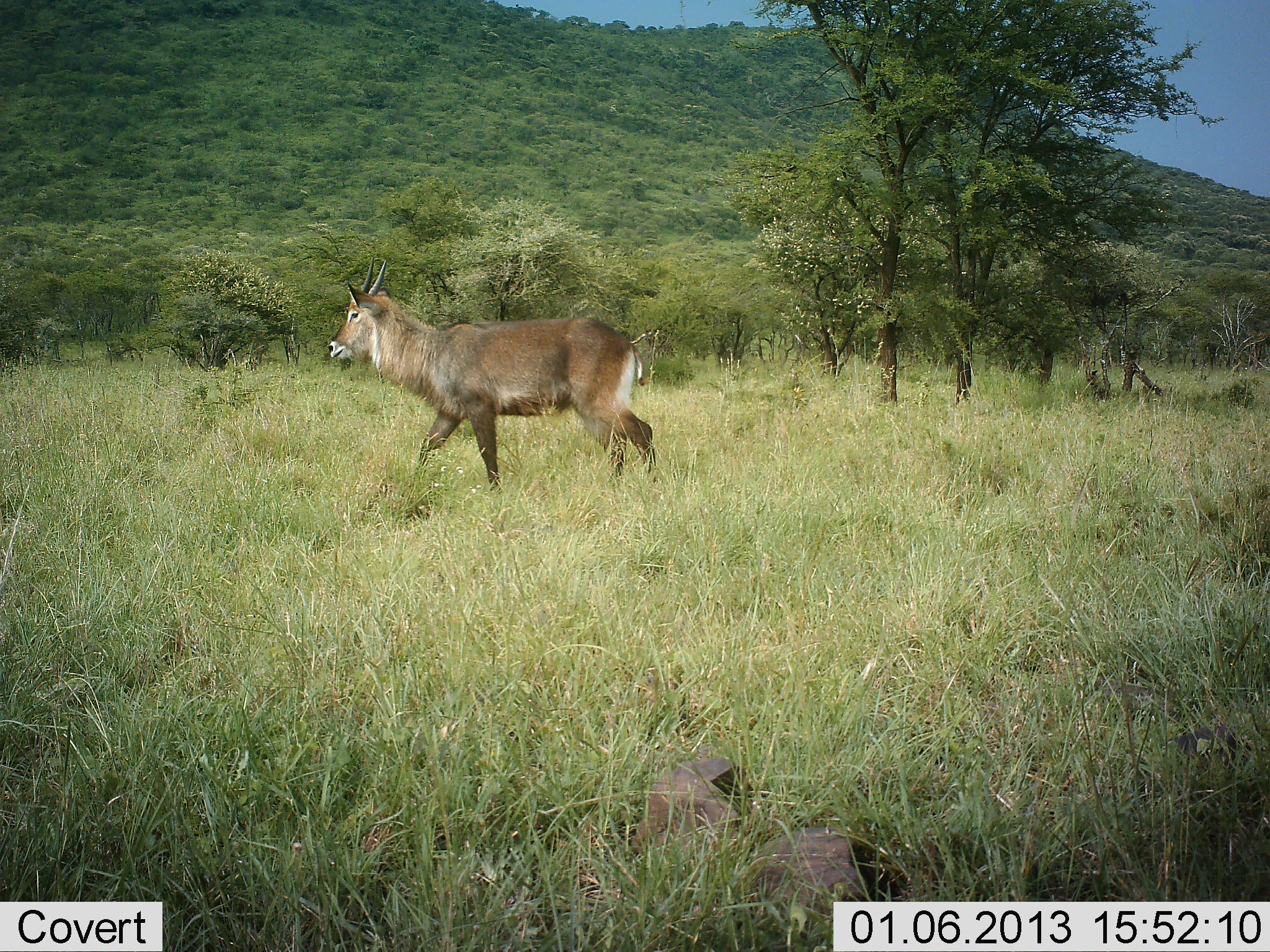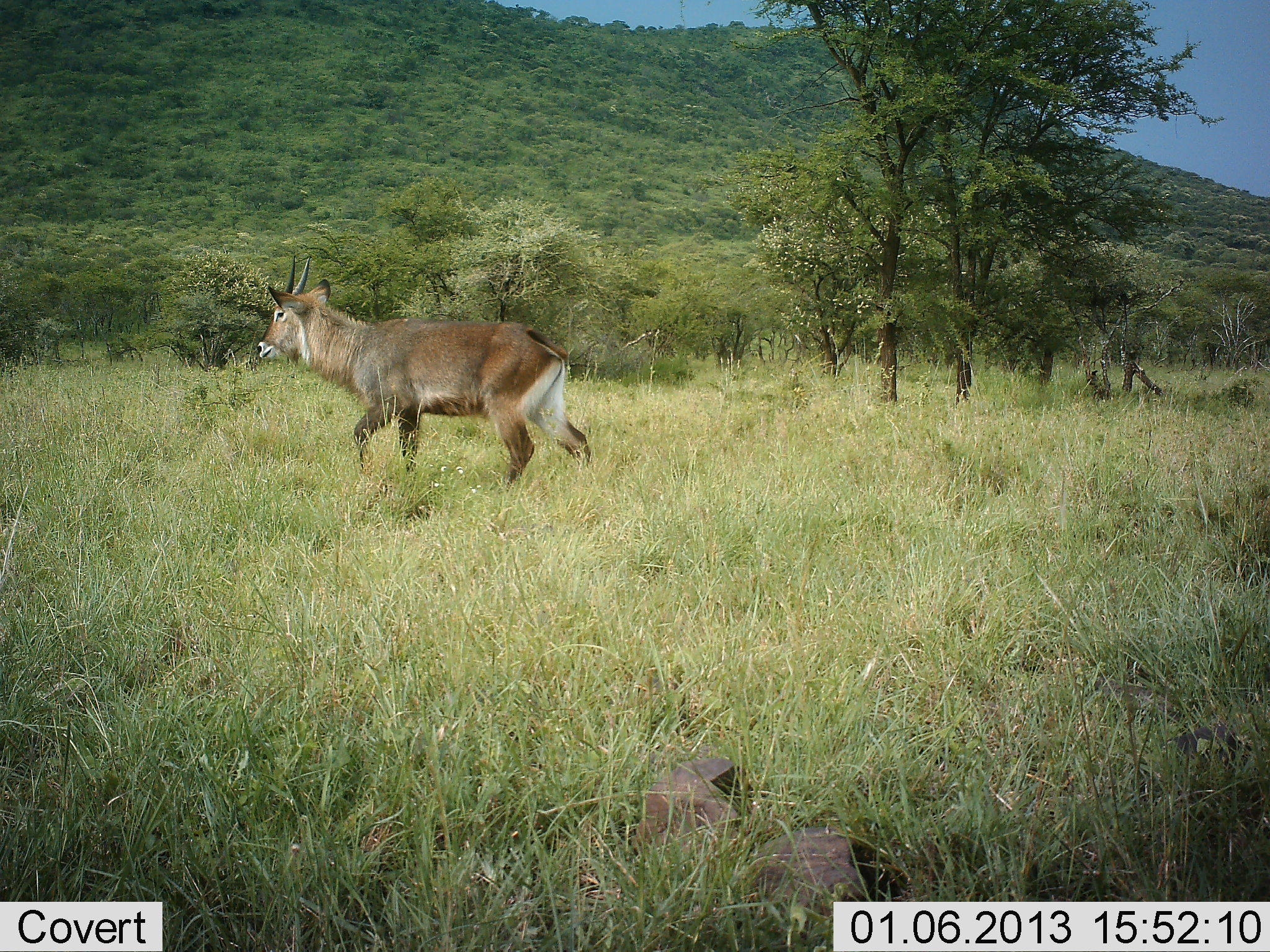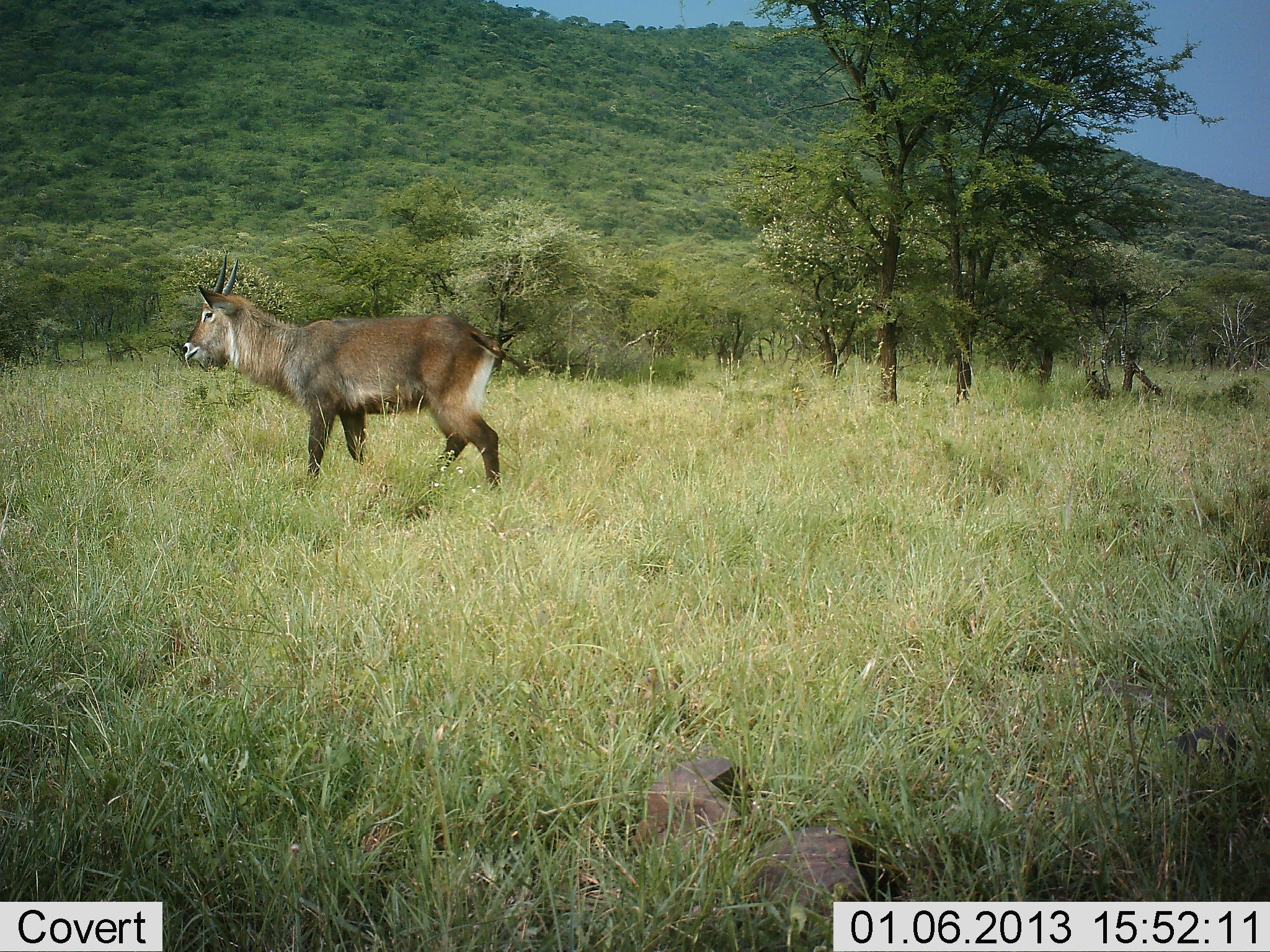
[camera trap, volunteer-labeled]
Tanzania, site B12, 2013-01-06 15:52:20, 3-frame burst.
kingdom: Animalia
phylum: Chordata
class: Mammalia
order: Artiodactyla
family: Bovidae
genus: Kobus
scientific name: Kobus ellipsiprymnus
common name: waterbuck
Waterbuck (Kobus ellipsiprymnus), count 1. Behavior (volunteer vote fractions): standing 10%, resting 0%, moving 97%, interacting 0%. Young present (vote fraction): 0%. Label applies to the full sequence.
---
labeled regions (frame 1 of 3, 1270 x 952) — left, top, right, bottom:
animal: 329, 256, 657, 494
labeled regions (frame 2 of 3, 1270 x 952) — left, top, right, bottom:
animal: 256, 256, 592, 495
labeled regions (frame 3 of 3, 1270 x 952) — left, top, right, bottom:
animal: 182, 253, 502, 490